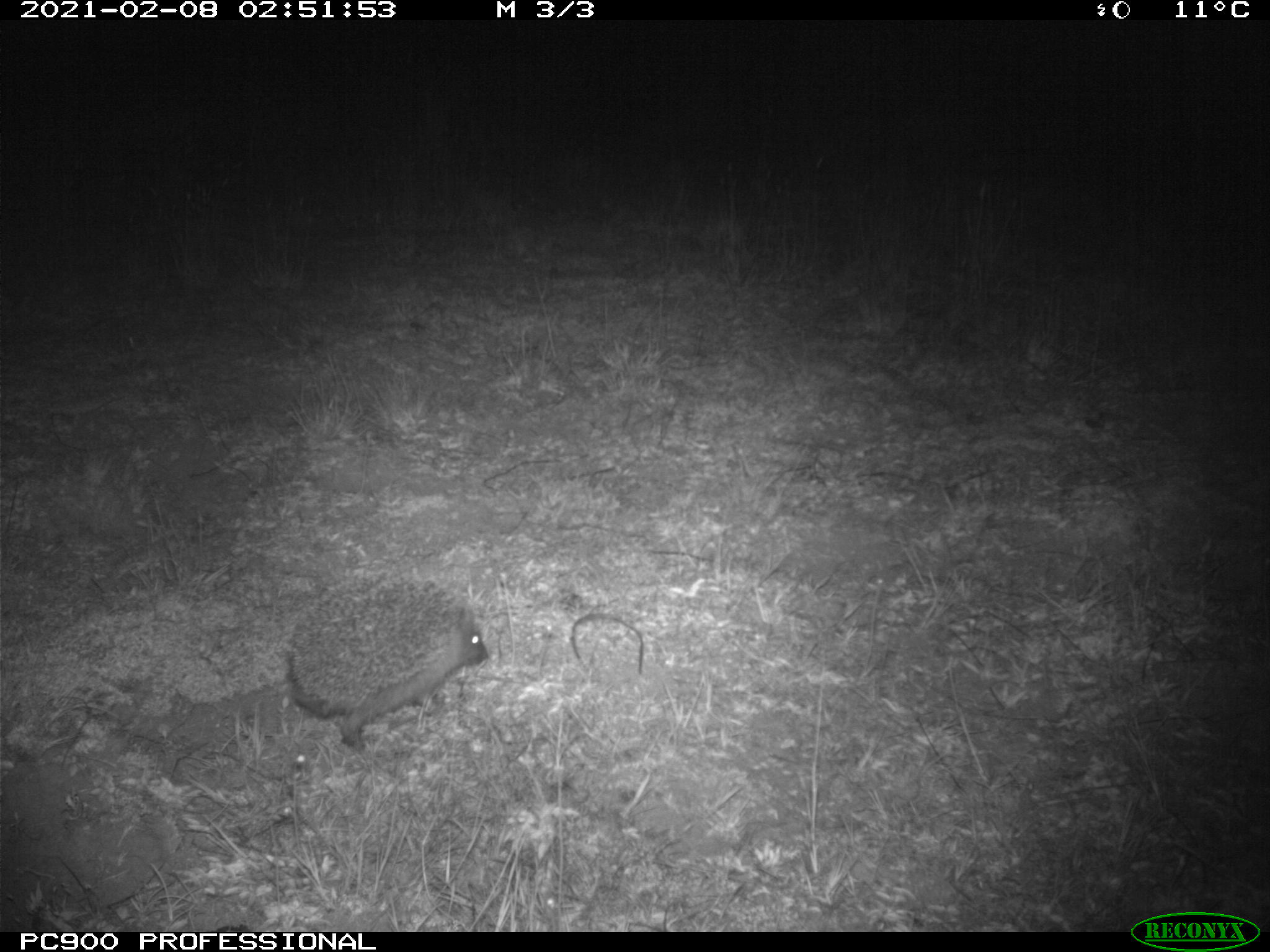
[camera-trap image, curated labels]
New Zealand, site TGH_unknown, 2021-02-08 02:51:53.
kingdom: Animalia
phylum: Chordata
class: Mammalia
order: Eulipotyphla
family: Erinaceidae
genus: Erinaceus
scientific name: Erinaceus europaeus europaeus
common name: european hedgehog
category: hedgehog